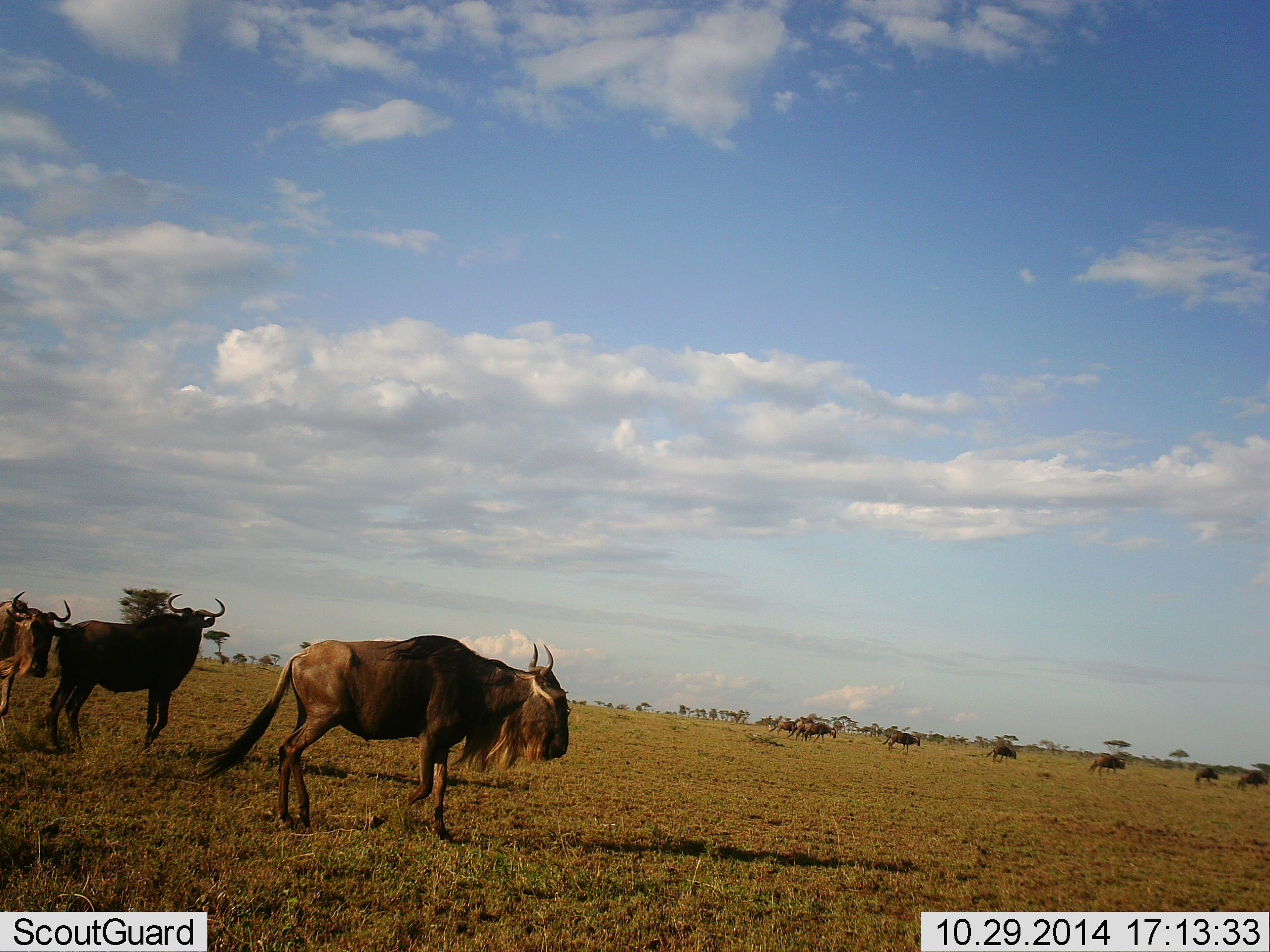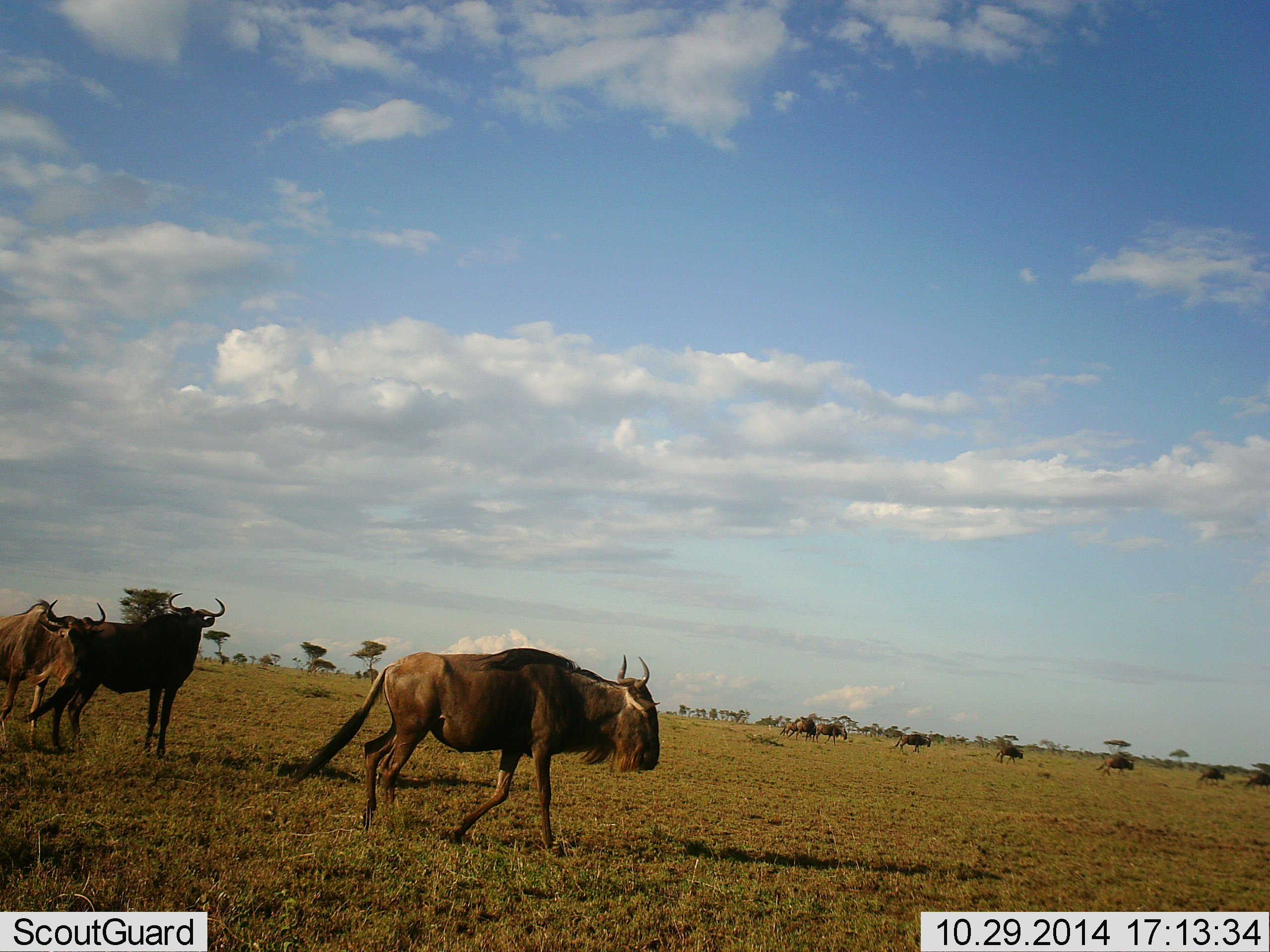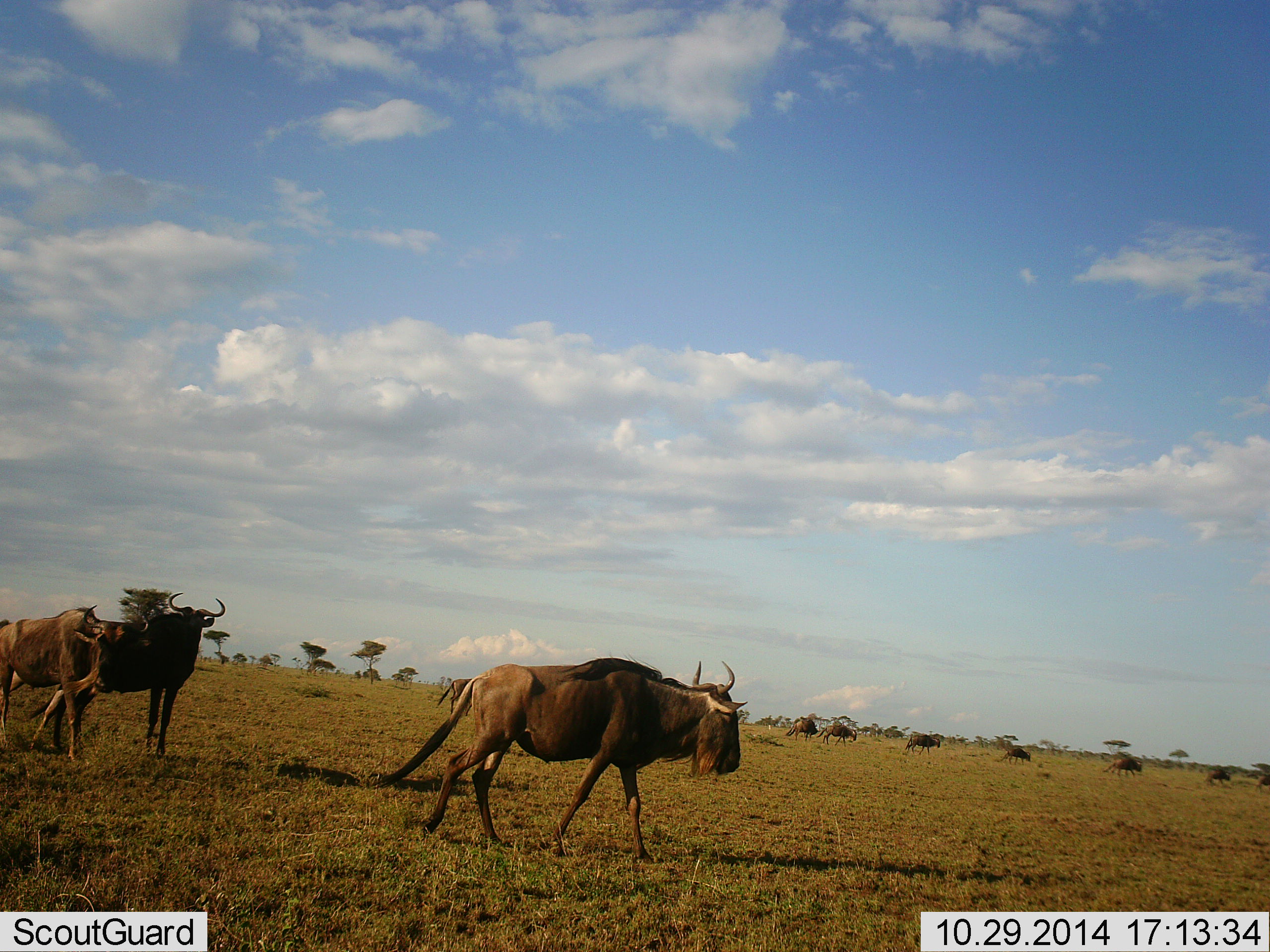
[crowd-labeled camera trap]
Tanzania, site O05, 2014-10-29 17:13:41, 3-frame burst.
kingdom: Animalia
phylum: Chordata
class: Mammalia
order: Artiodactyla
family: Bovidae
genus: Connochaetes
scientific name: Connochaetes taurinus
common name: blue wildebeest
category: wildebeest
Wildebeest (blue wildebeest) (Connochaetes taurinus), count 10. Behavior (volunteer vote fractions): standing 20%, resting 0%, moving 100%, interacting 0%. Young present (vote fraction): 0%. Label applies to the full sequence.